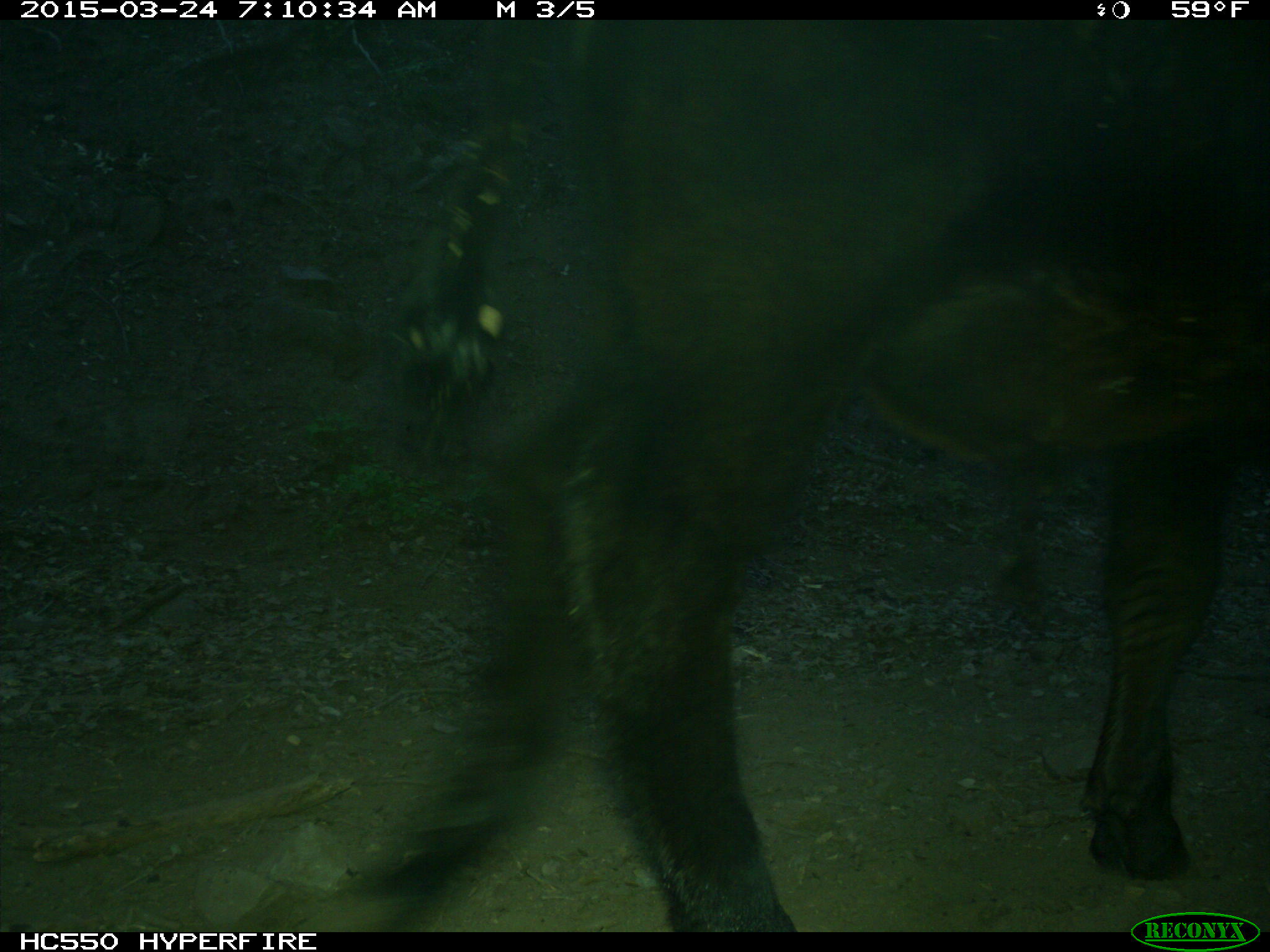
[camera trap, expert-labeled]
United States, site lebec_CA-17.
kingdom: Animalia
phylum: Chordata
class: Mammalia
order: Artiodactyla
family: Bovidae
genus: Bos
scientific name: Bos taurus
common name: domestic cow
Bos taurus (domestic cow).